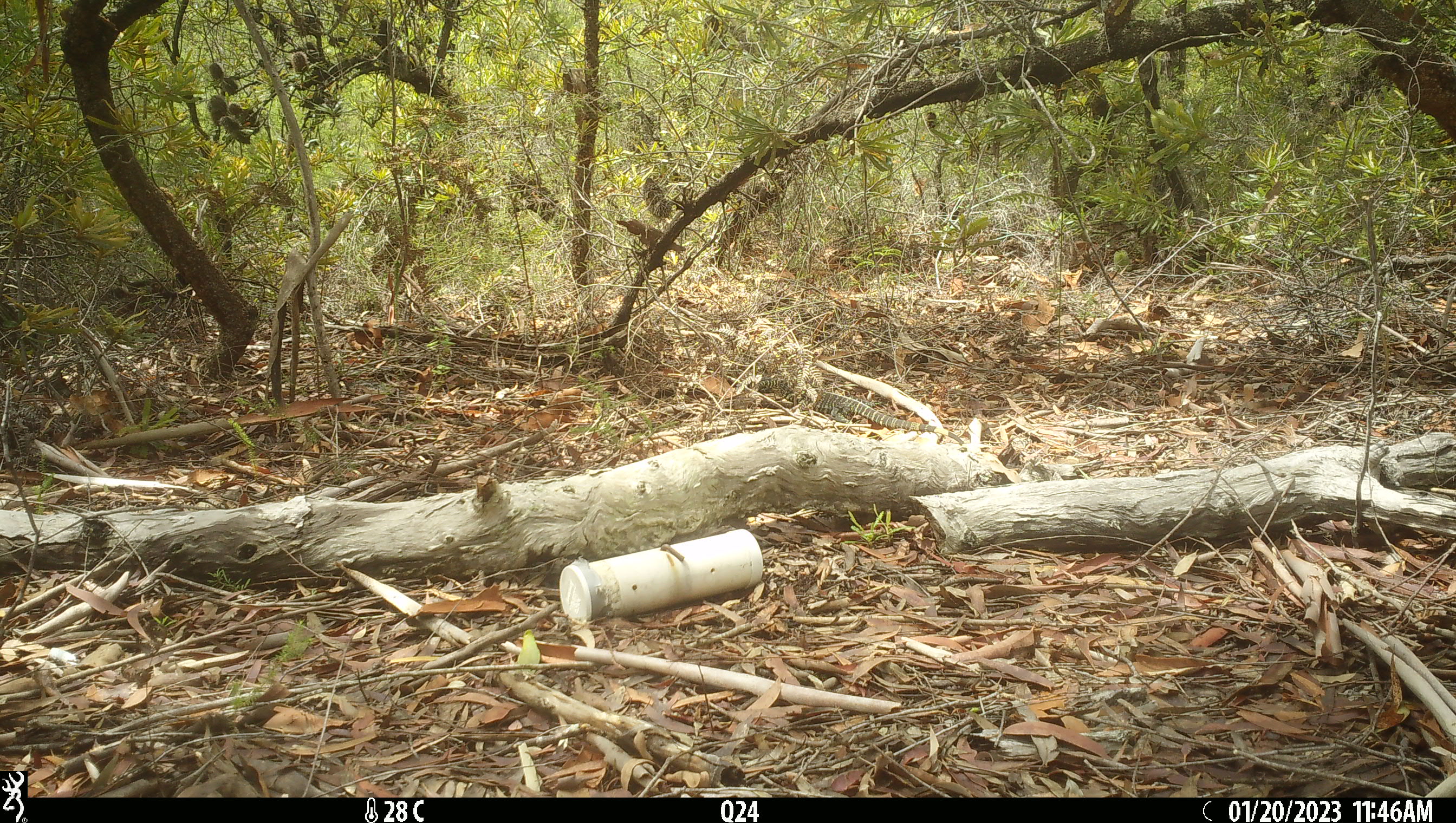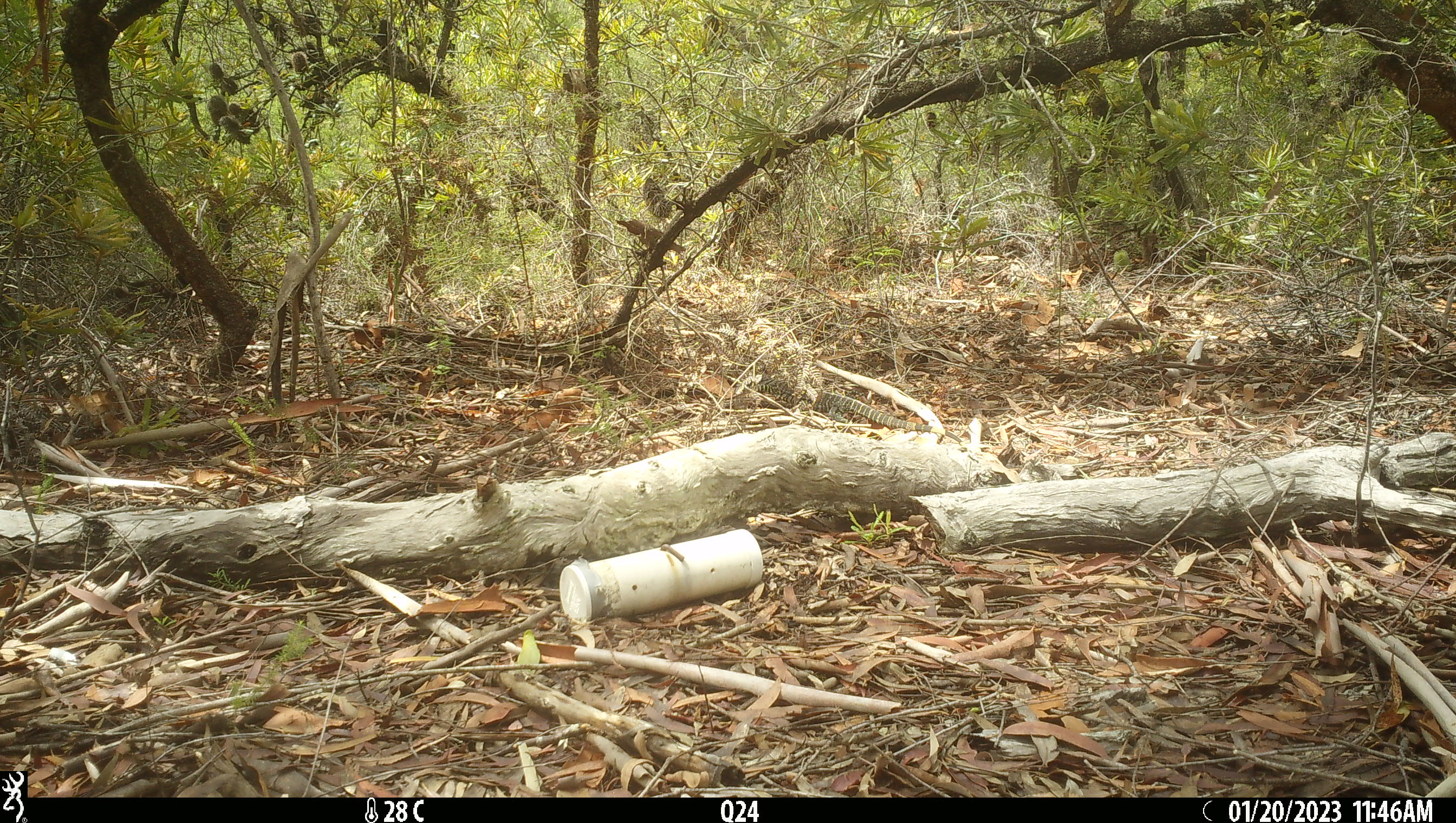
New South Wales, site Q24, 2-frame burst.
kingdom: Animalia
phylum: Chordata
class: Reptilia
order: Squamata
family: Varanidae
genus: Varanus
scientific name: Varanus varius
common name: lace monitor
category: goanna